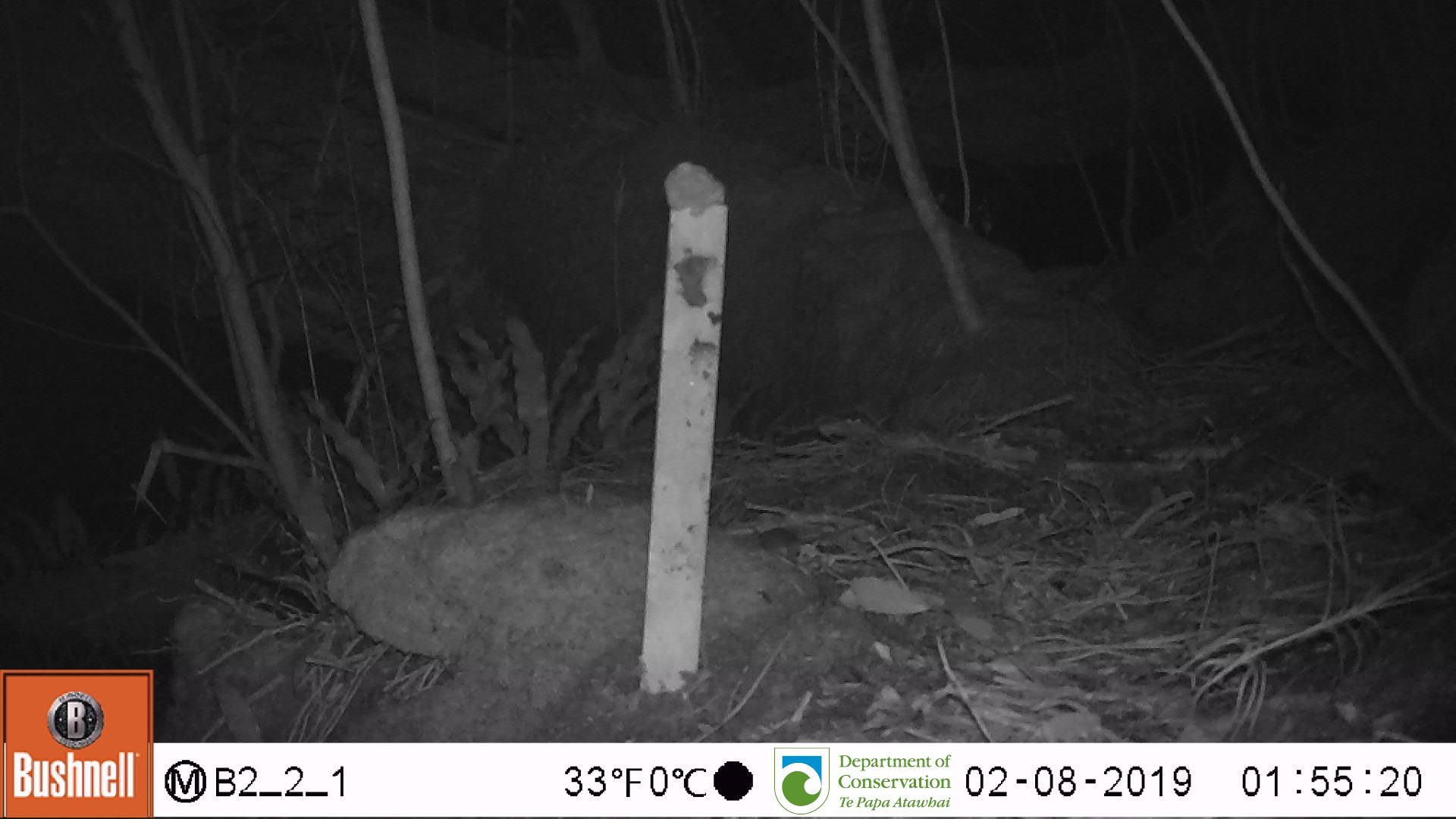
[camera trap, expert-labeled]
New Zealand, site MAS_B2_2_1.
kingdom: Animalia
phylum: Chordata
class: Mammalia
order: Rodentia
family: Muridae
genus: Mus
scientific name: Mus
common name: mouse